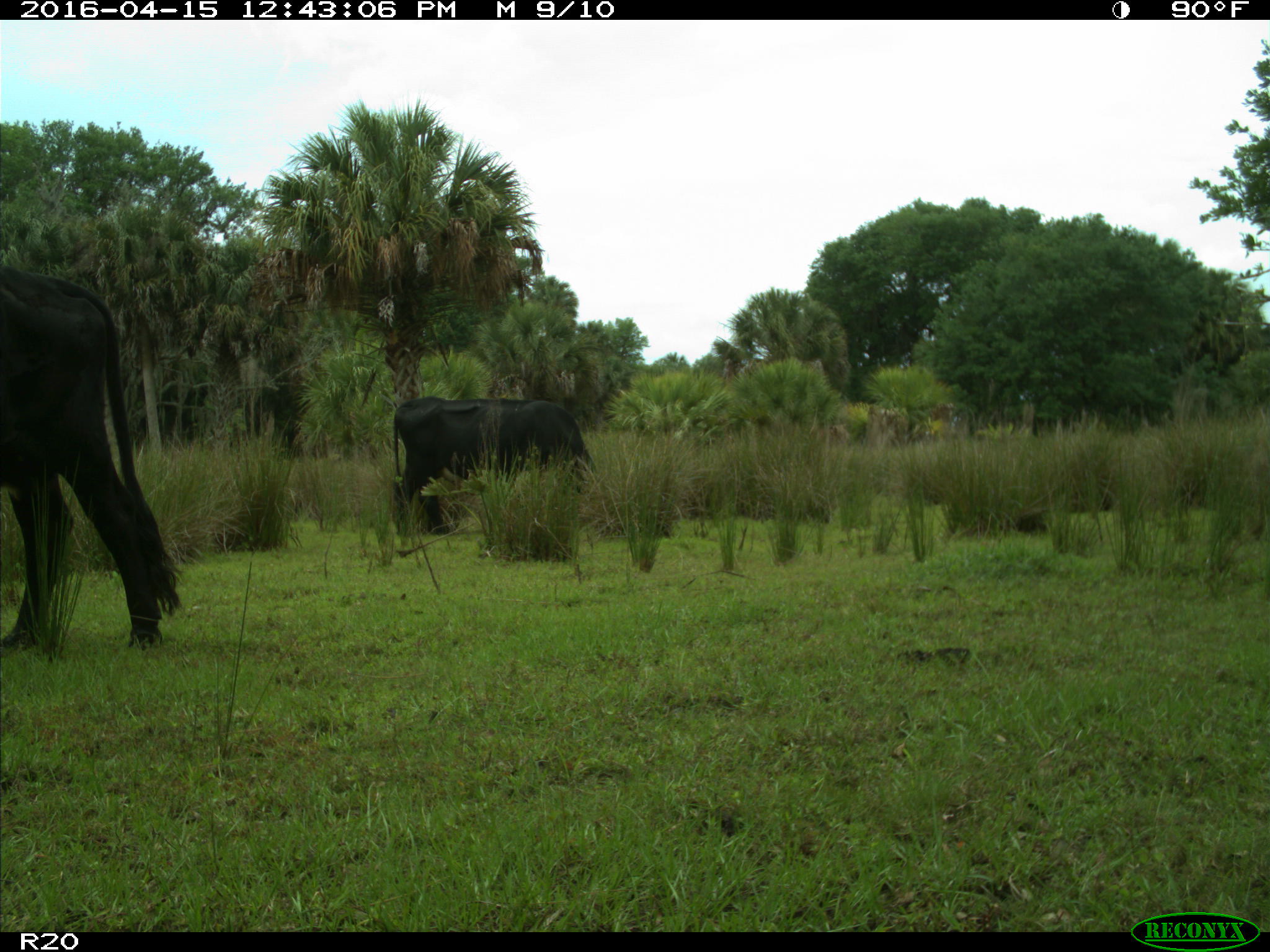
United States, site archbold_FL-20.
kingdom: Animalia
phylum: Chordata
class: Mammalia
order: Artiodactyla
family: Bovidae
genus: Bos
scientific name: Bos taurus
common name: domestic cow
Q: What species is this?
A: Bos taurus (domestic cow).